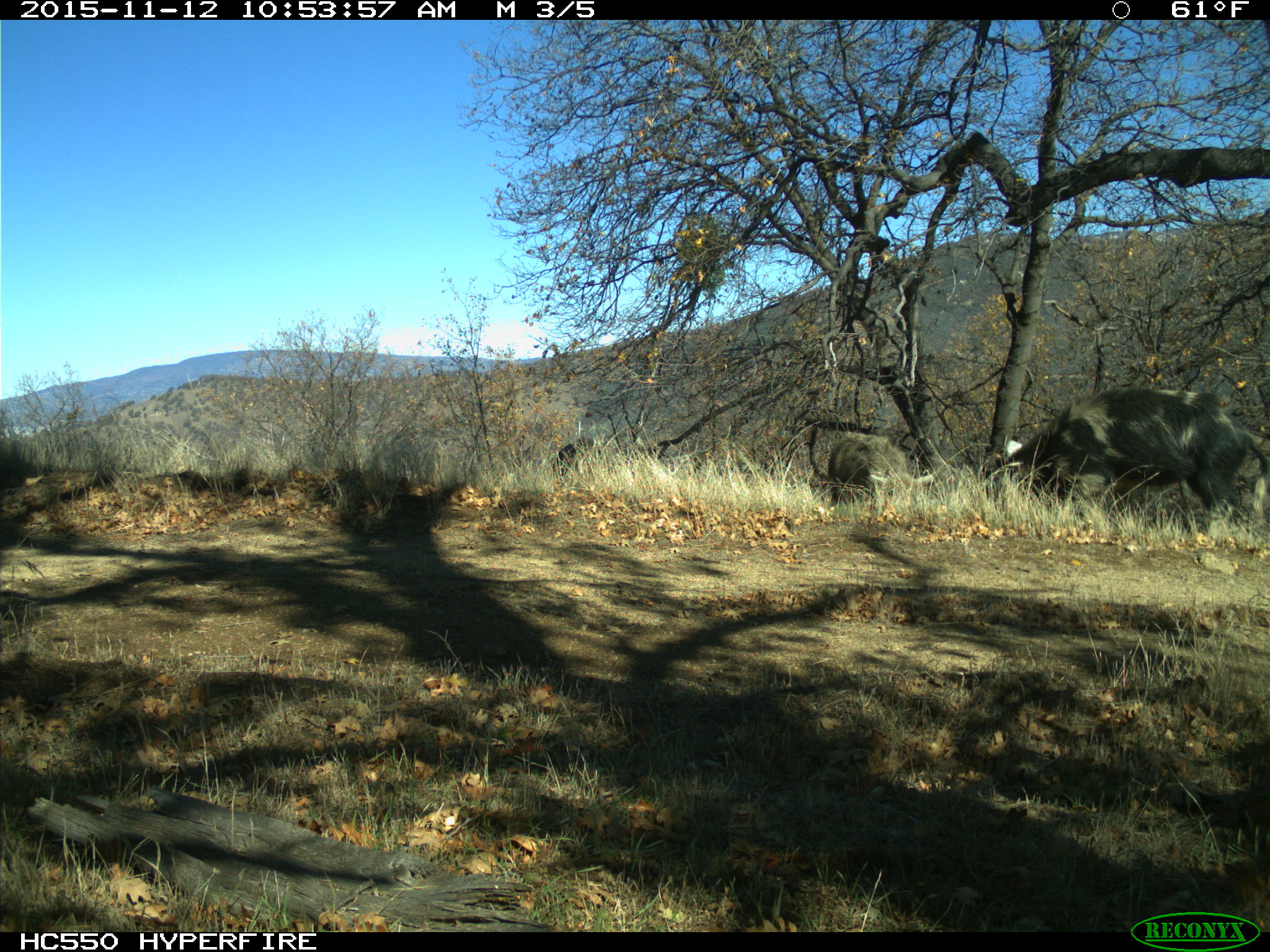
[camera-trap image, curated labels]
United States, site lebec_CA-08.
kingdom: Animalia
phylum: Chordata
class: Mammalia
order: Artiodactyla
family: Suidae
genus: Sus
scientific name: Sus scrofa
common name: wild boar